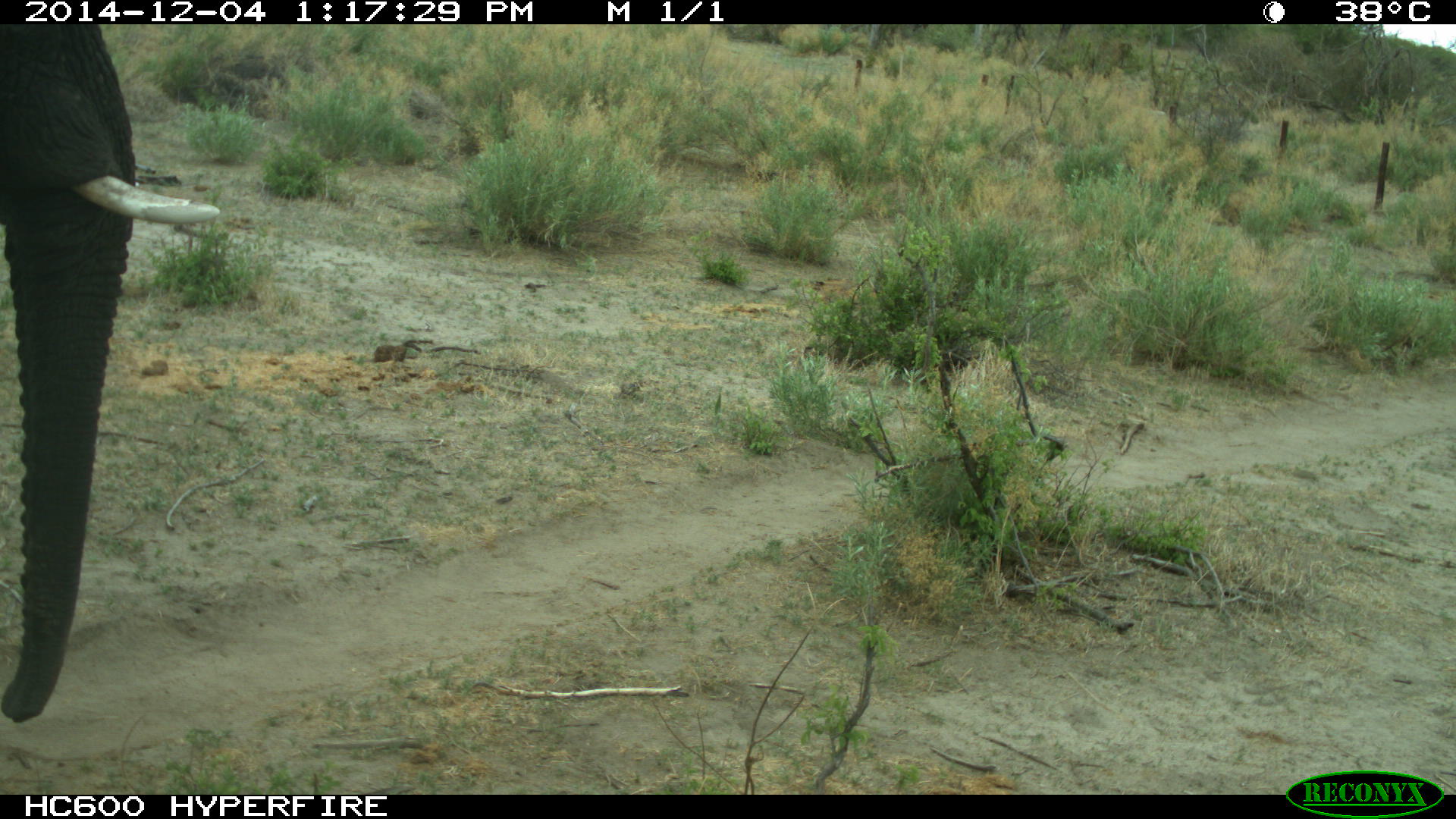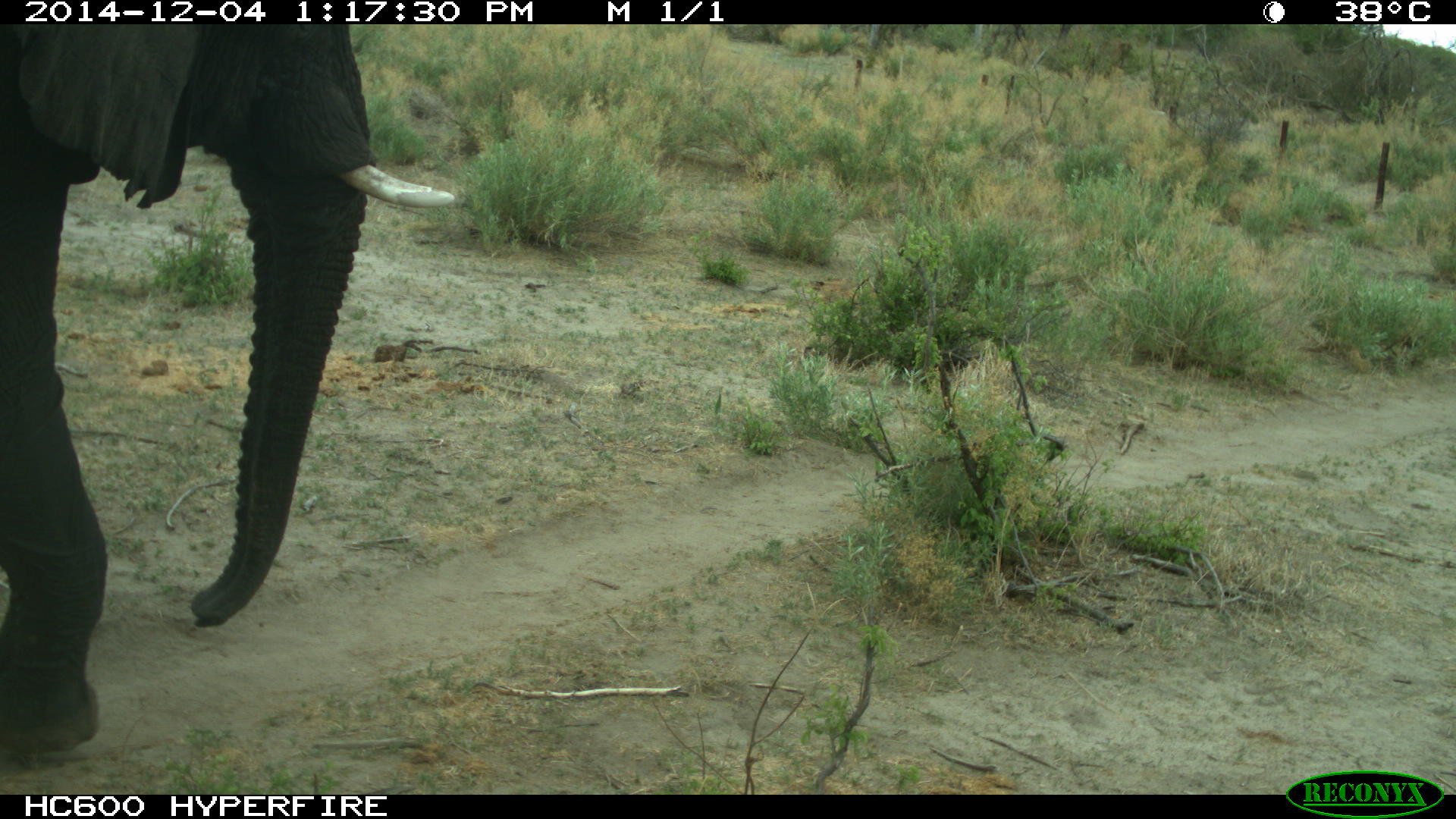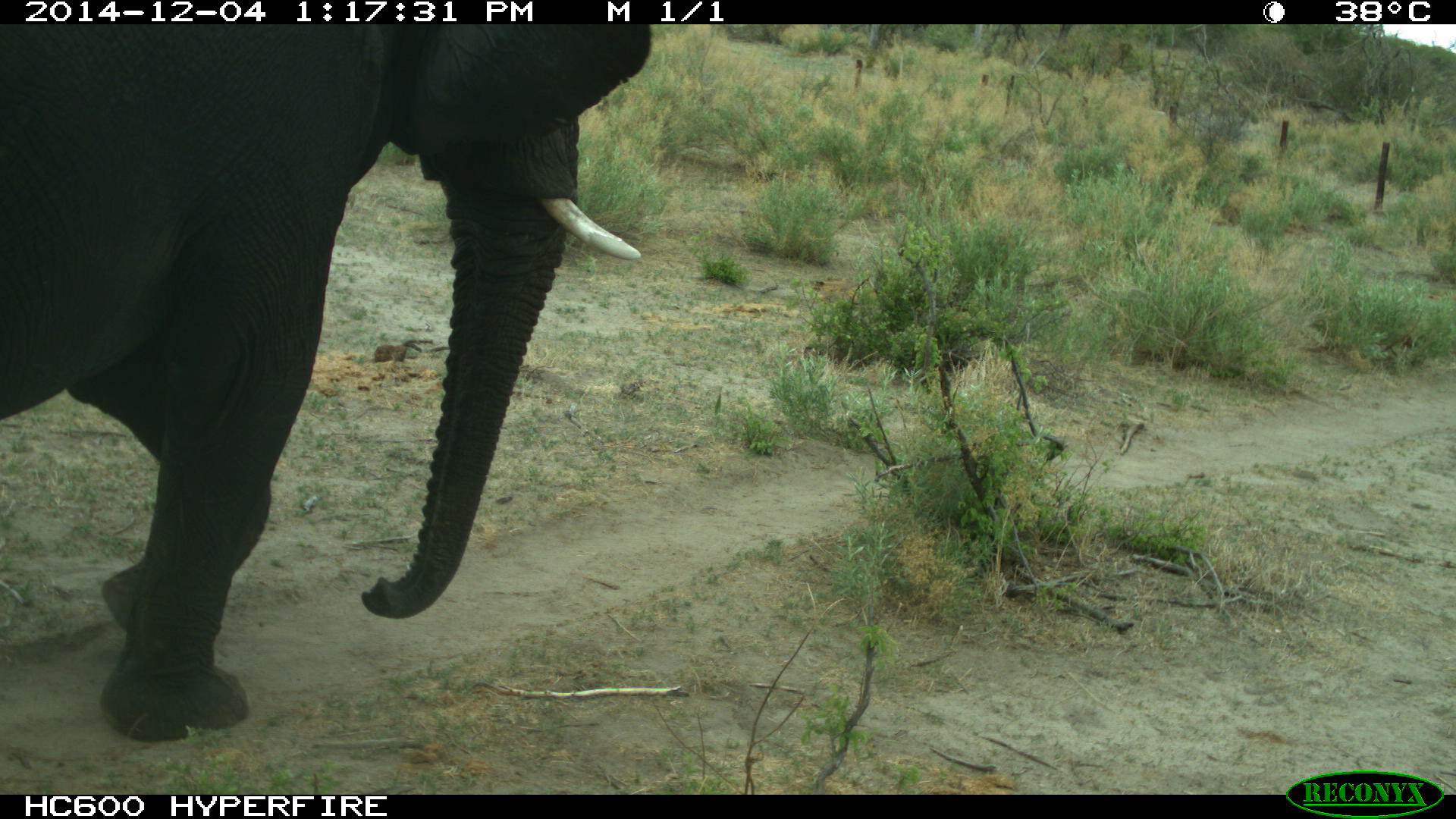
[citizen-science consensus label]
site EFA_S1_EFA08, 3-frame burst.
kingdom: Animalia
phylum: Chordata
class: Mammalia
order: Proboscidea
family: Elephantidae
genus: Loxodonta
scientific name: Loxodonta africana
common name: african bush elephant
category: elephant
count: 1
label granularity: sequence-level